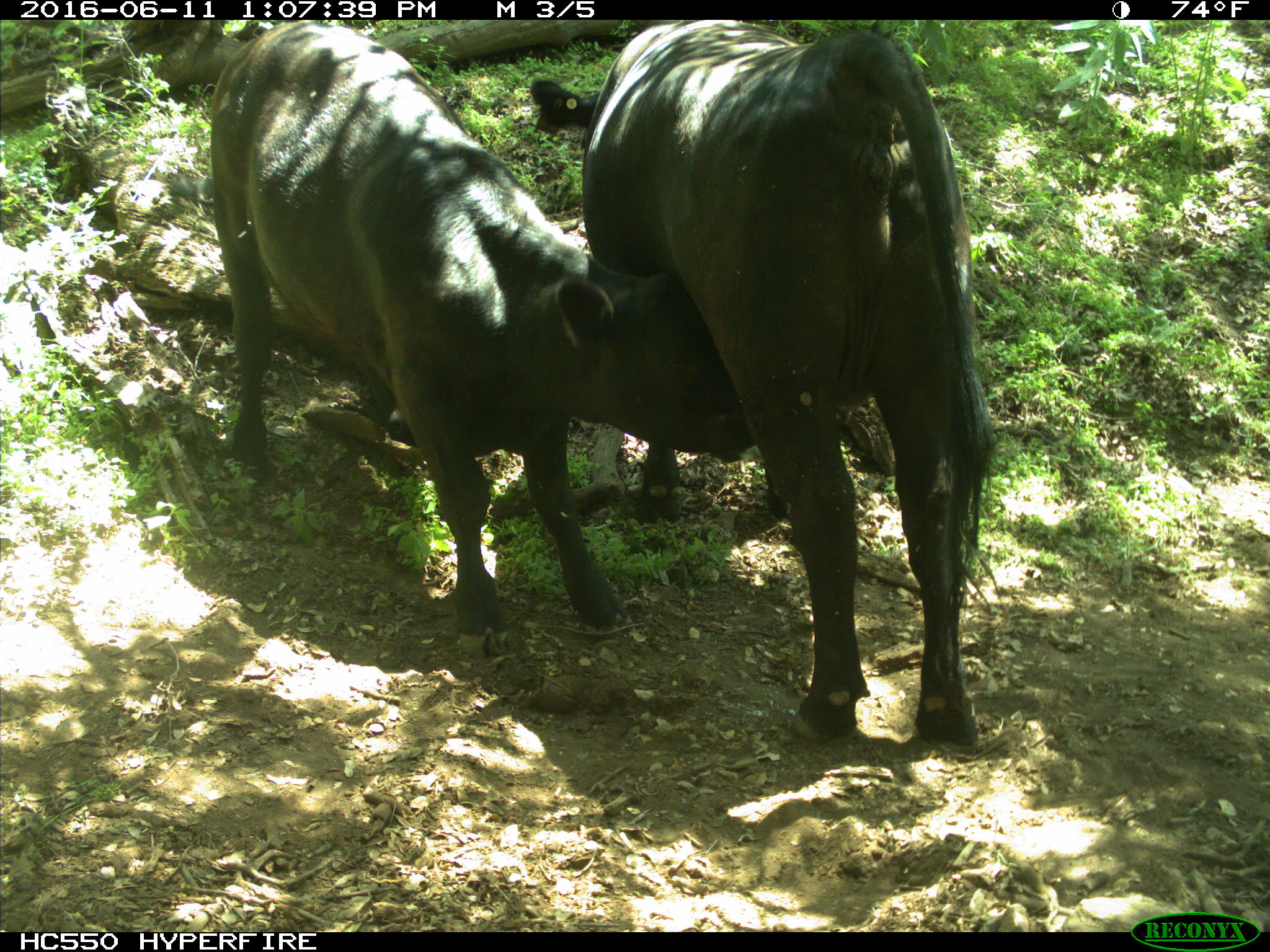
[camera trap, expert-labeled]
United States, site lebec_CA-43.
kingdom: Animalia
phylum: Chordata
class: Mammalia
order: Artiodactyla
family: Bovidae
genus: Bos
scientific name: Bos taurus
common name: domestic cow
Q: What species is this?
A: Bos taurus (domestic cow).